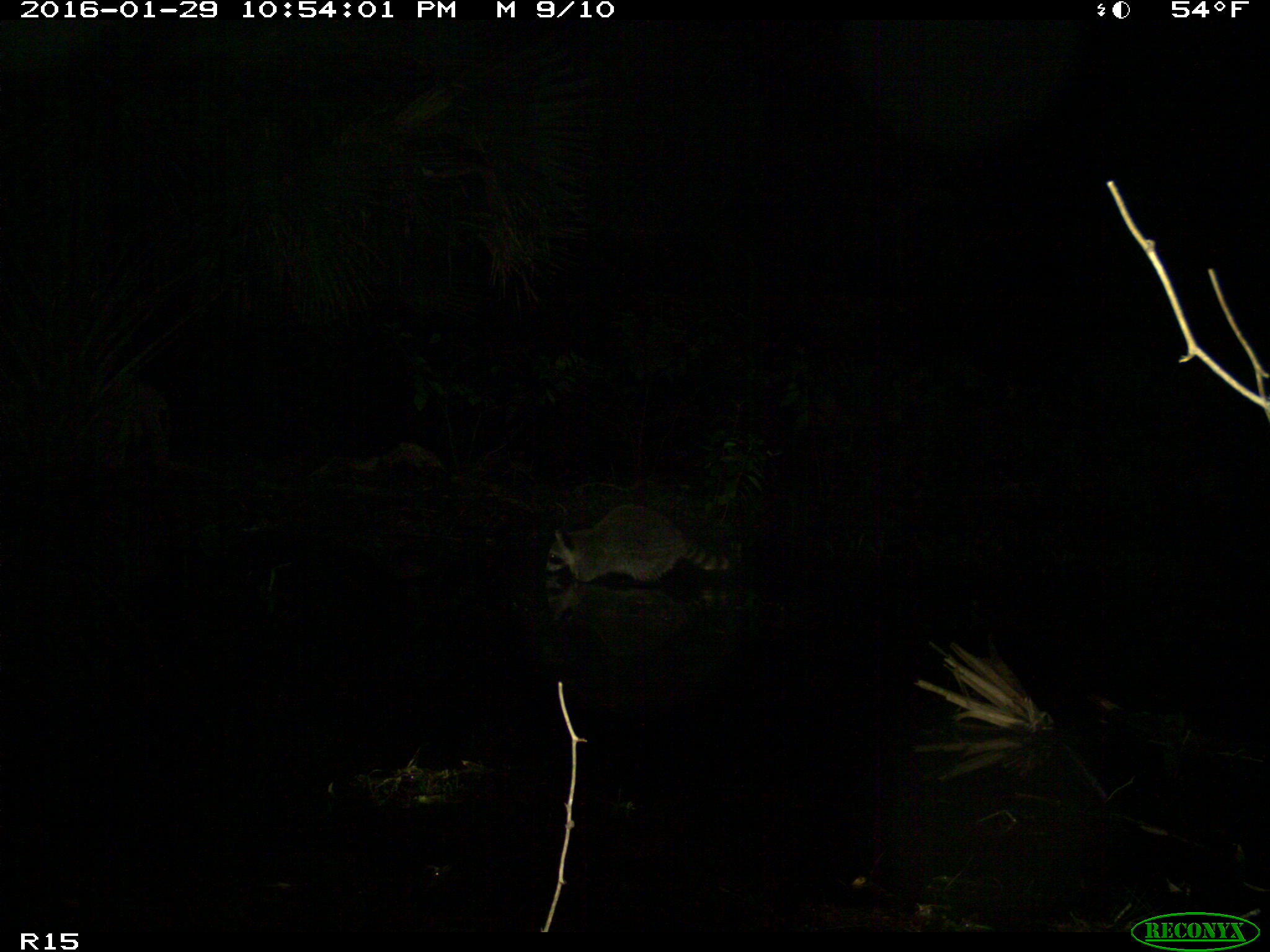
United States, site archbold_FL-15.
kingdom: Animalia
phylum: Chordata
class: Mammalia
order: Carnivora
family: Procyonidae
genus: Procyon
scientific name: Procyon lotor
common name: common raccoon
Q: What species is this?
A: Procyon lotor (common raccoon).